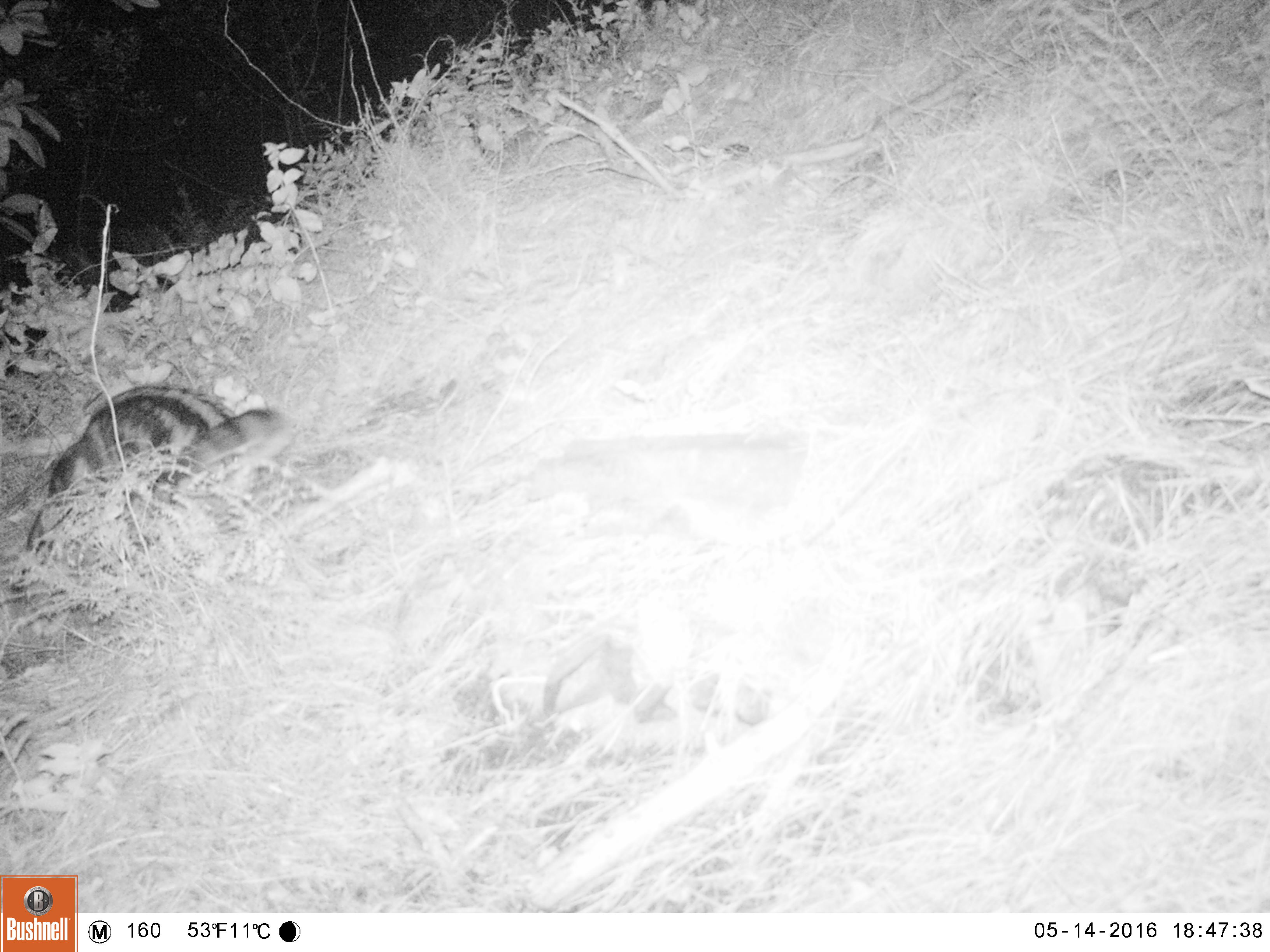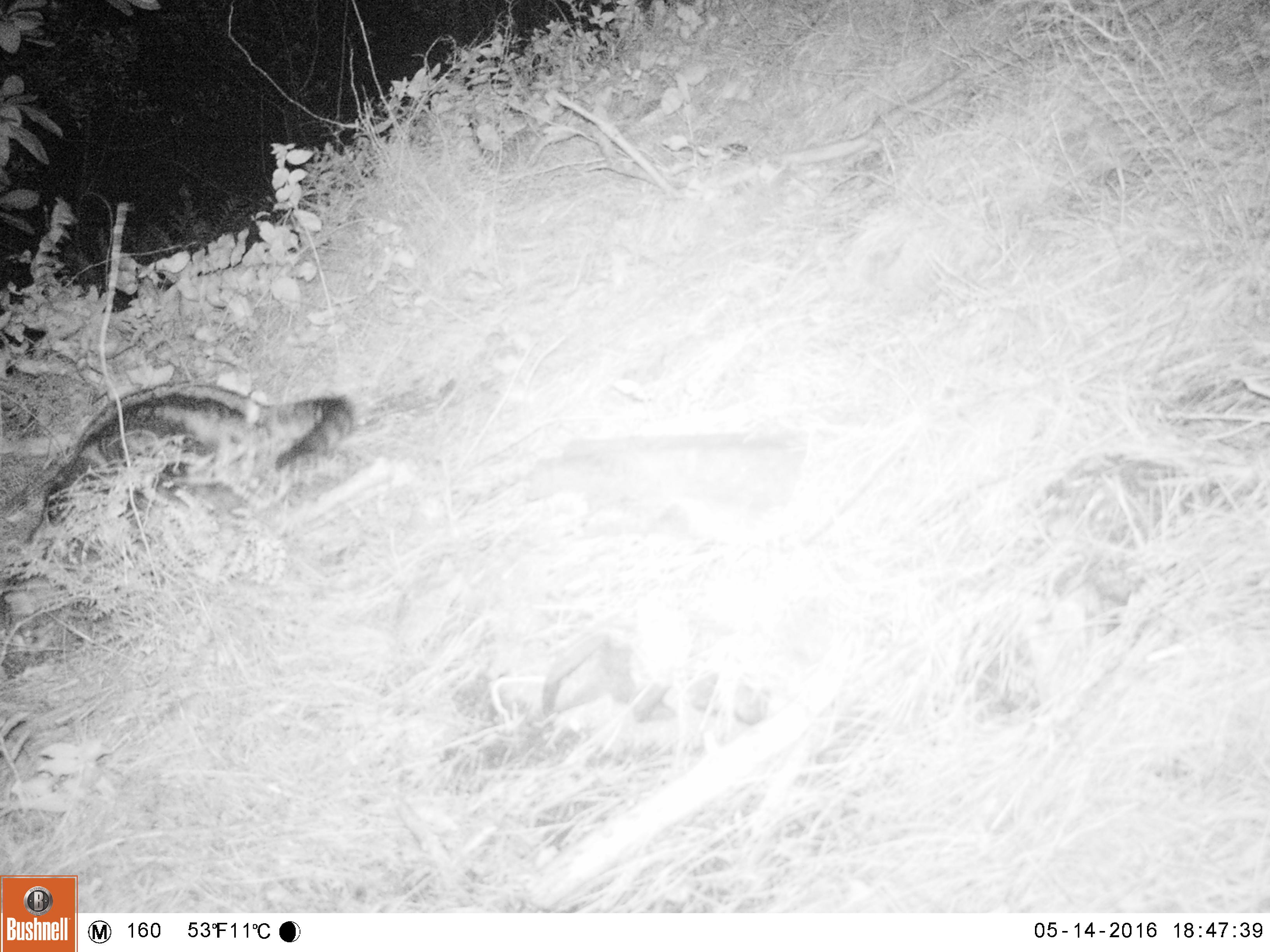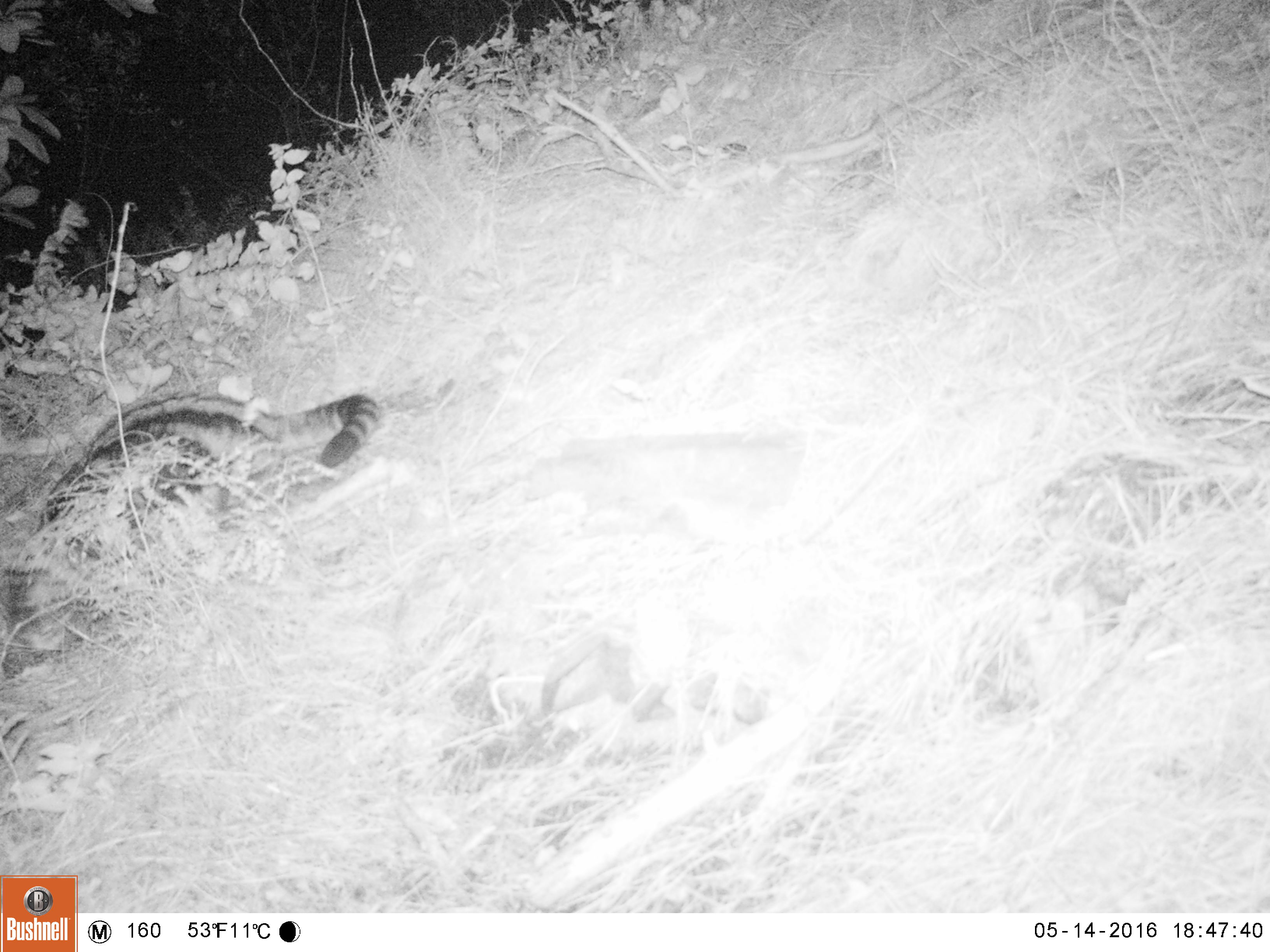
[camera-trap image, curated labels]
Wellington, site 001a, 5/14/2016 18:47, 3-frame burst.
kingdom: Animalia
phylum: Chordata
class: Mammalia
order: Carnivora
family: Felidae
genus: Felis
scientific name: Felis catus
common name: cat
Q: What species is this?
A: Cat (Felis catus).